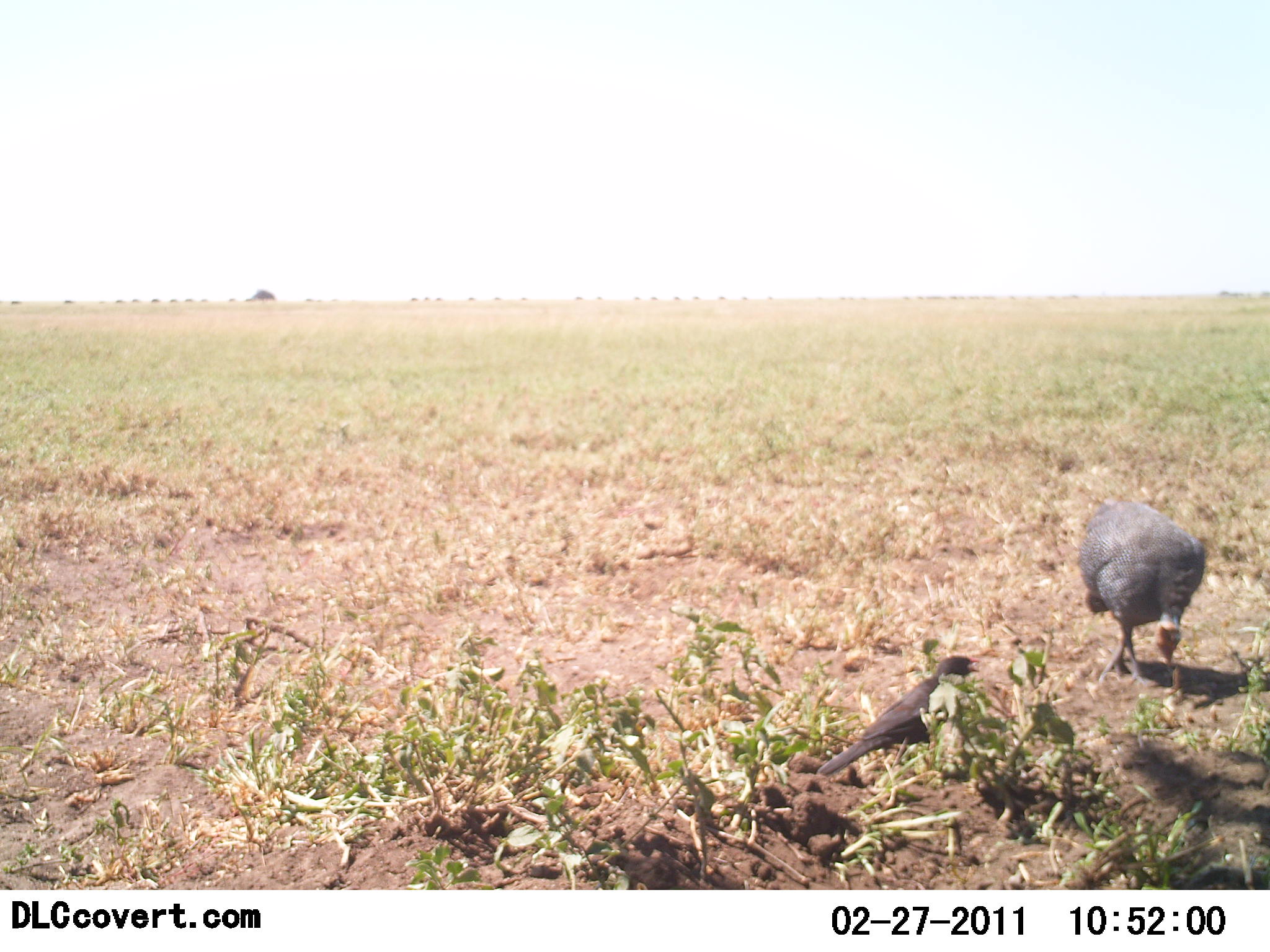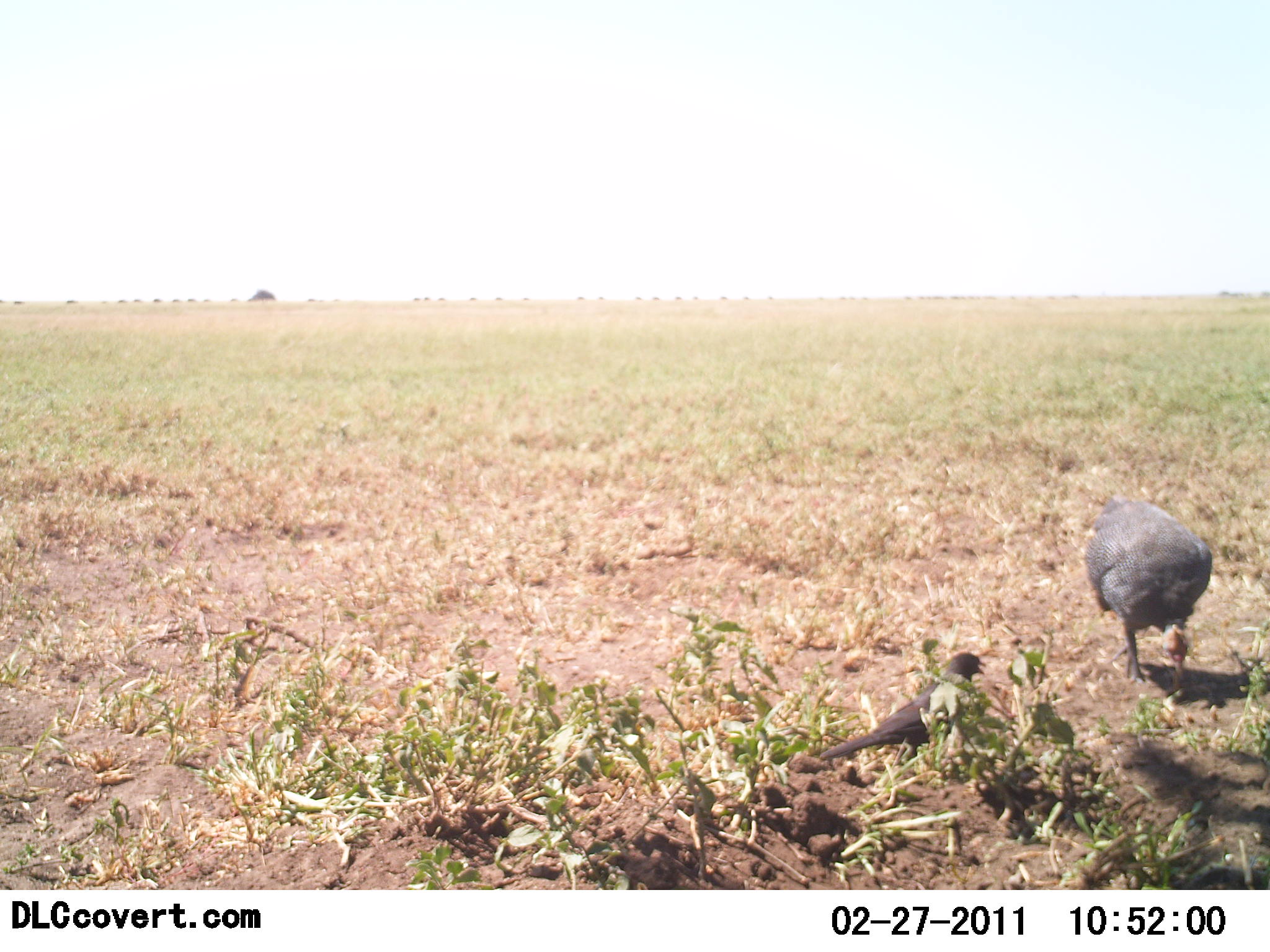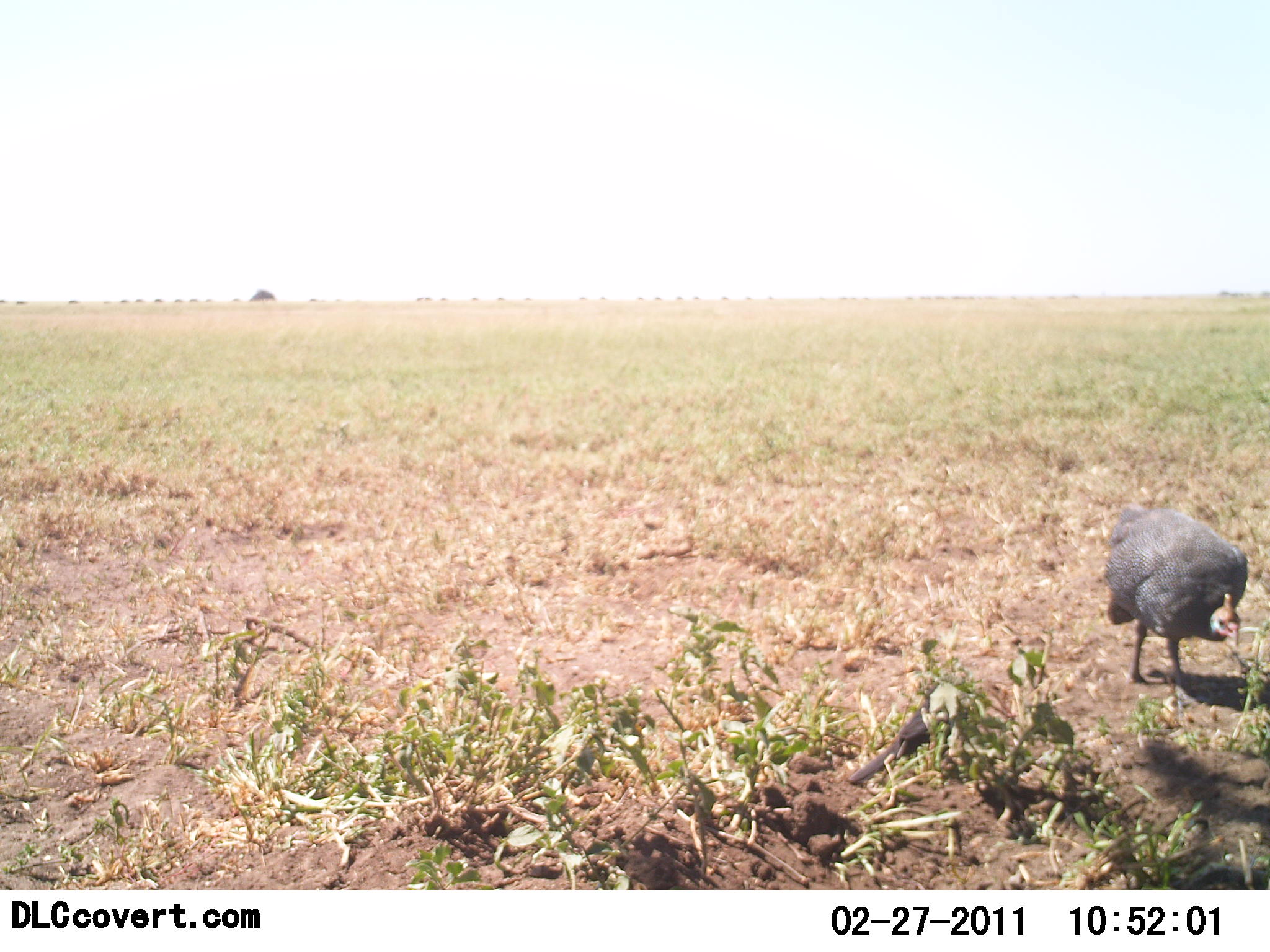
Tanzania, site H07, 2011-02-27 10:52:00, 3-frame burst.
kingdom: Animalia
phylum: Chordata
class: Aves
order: Galliformes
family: Numididae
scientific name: Numididae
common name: guinea fowl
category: guineafowl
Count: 1.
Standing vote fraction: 18%.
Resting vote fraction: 0%.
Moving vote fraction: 9%.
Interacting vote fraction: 9%.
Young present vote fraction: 0%.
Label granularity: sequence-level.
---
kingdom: Animalia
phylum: Chordata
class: Aves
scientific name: Aves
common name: bird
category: otherbird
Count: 1.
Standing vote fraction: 75%.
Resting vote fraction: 0%.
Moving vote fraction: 17%.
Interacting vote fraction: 17%.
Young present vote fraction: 0%.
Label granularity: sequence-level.